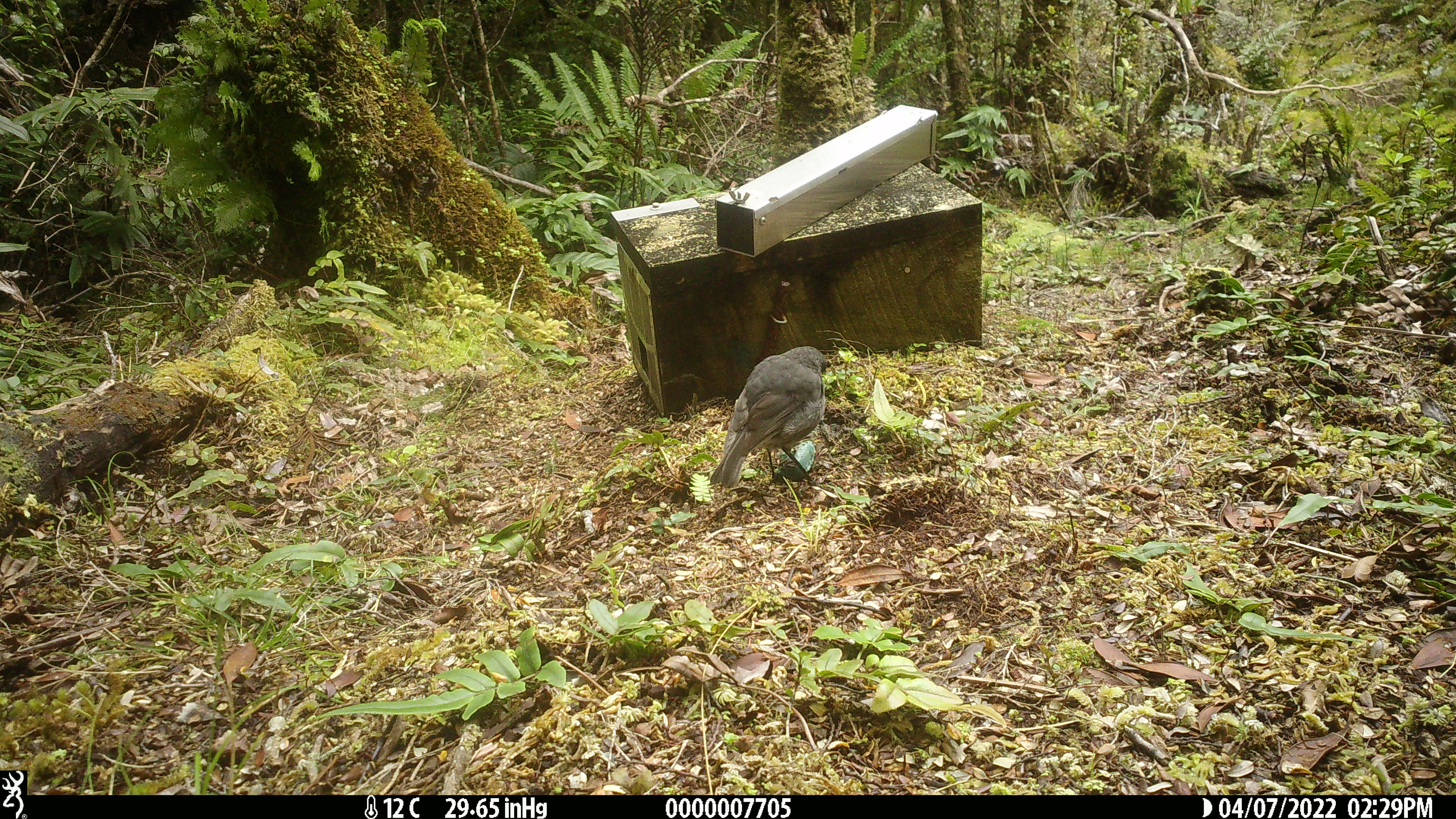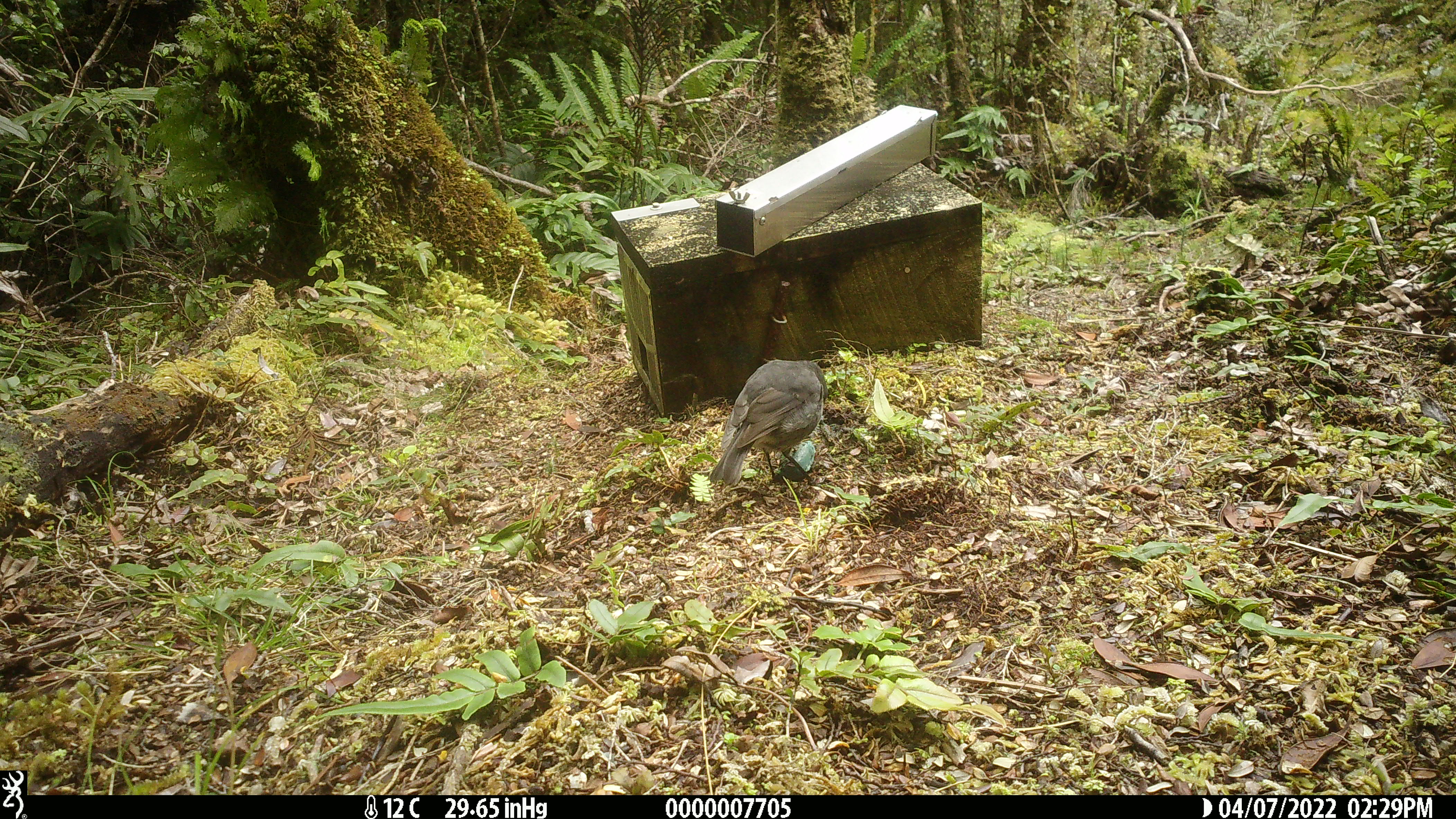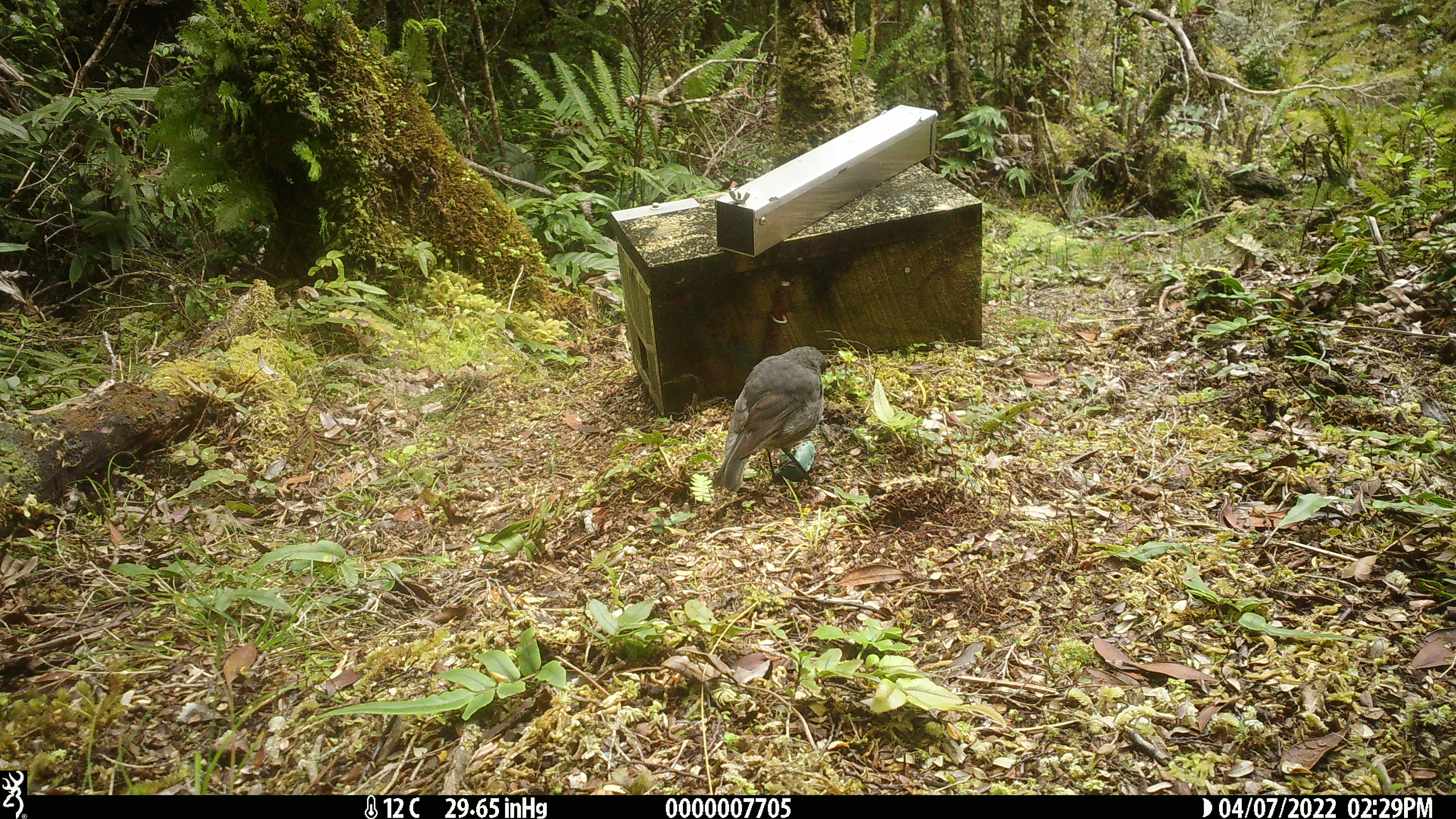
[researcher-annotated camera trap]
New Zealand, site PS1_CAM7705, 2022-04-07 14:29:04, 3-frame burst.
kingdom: Animalia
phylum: Chordata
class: Aves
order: Passeriformes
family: Petroicidae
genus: Petroica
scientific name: Petroica australis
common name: new zealand robin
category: robin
Robin (new zealand robin) (Petroica australis).